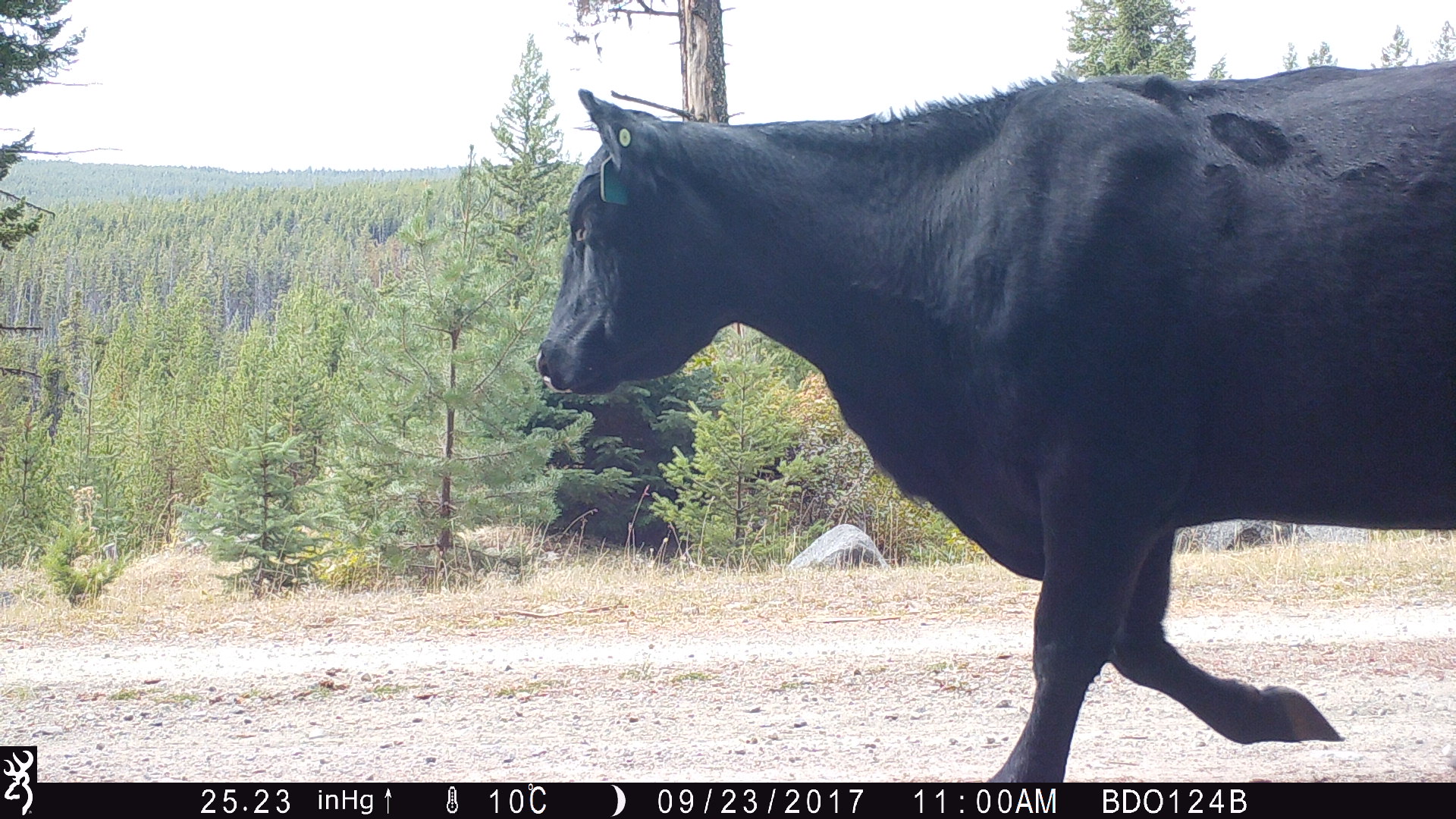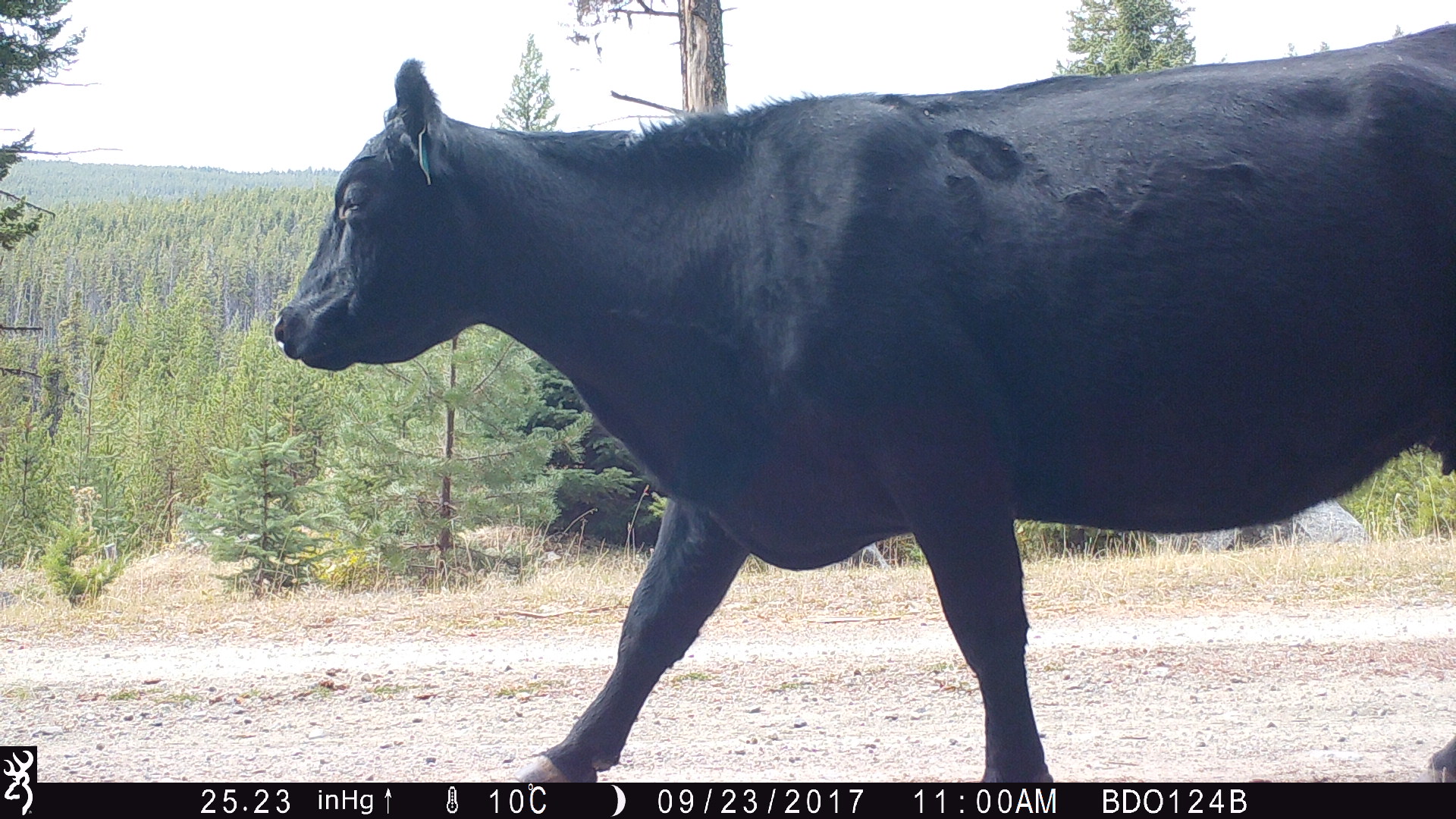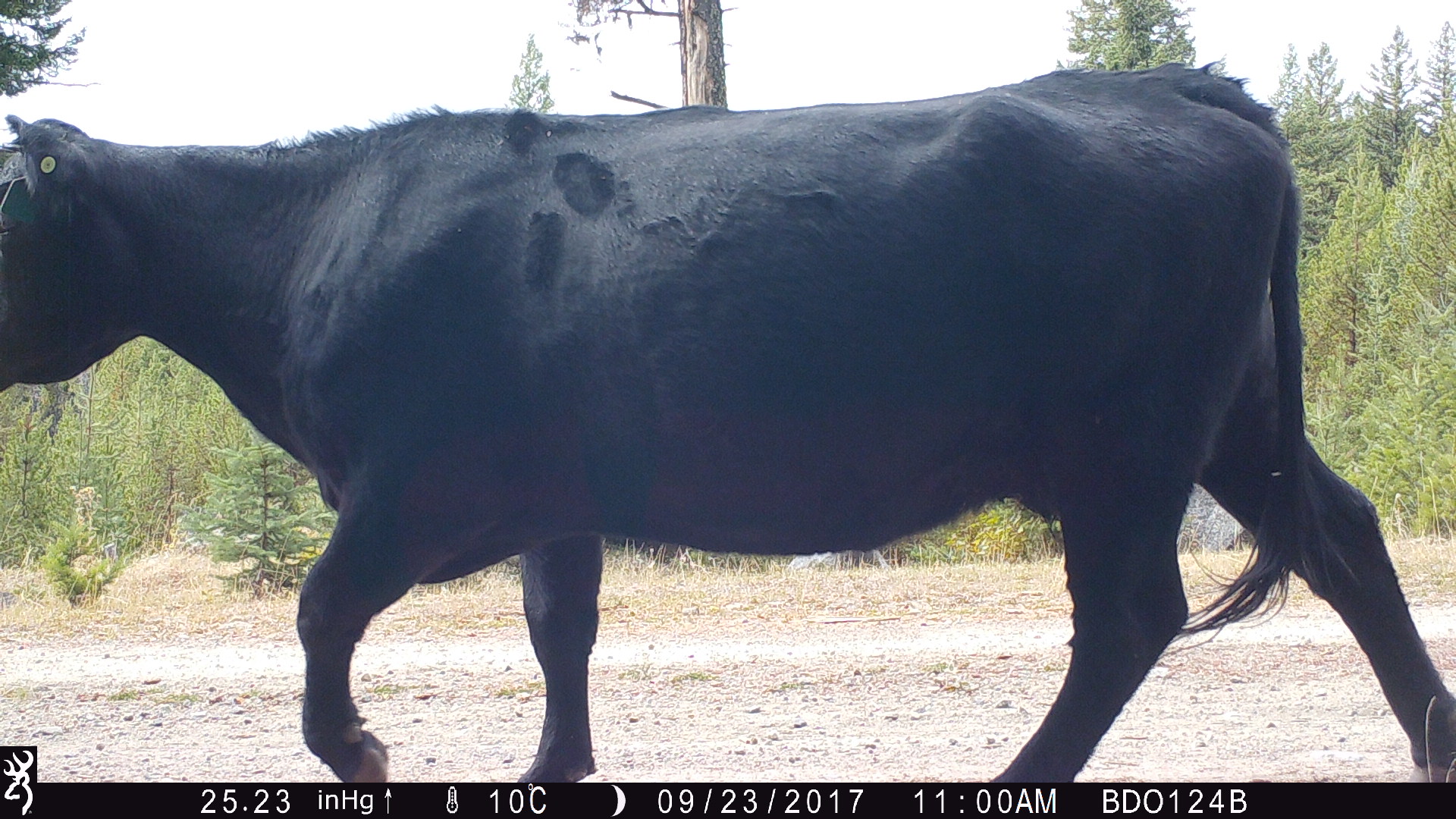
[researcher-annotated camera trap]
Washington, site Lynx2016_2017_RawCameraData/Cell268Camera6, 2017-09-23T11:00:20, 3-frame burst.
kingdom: Animalia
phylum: Chordata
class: Mammalia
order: Artiodactyla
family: Bovidae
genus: Bos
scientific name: Bos taurus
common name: domestic cattle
Domestic cattle (Bos taurus). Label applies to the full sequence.